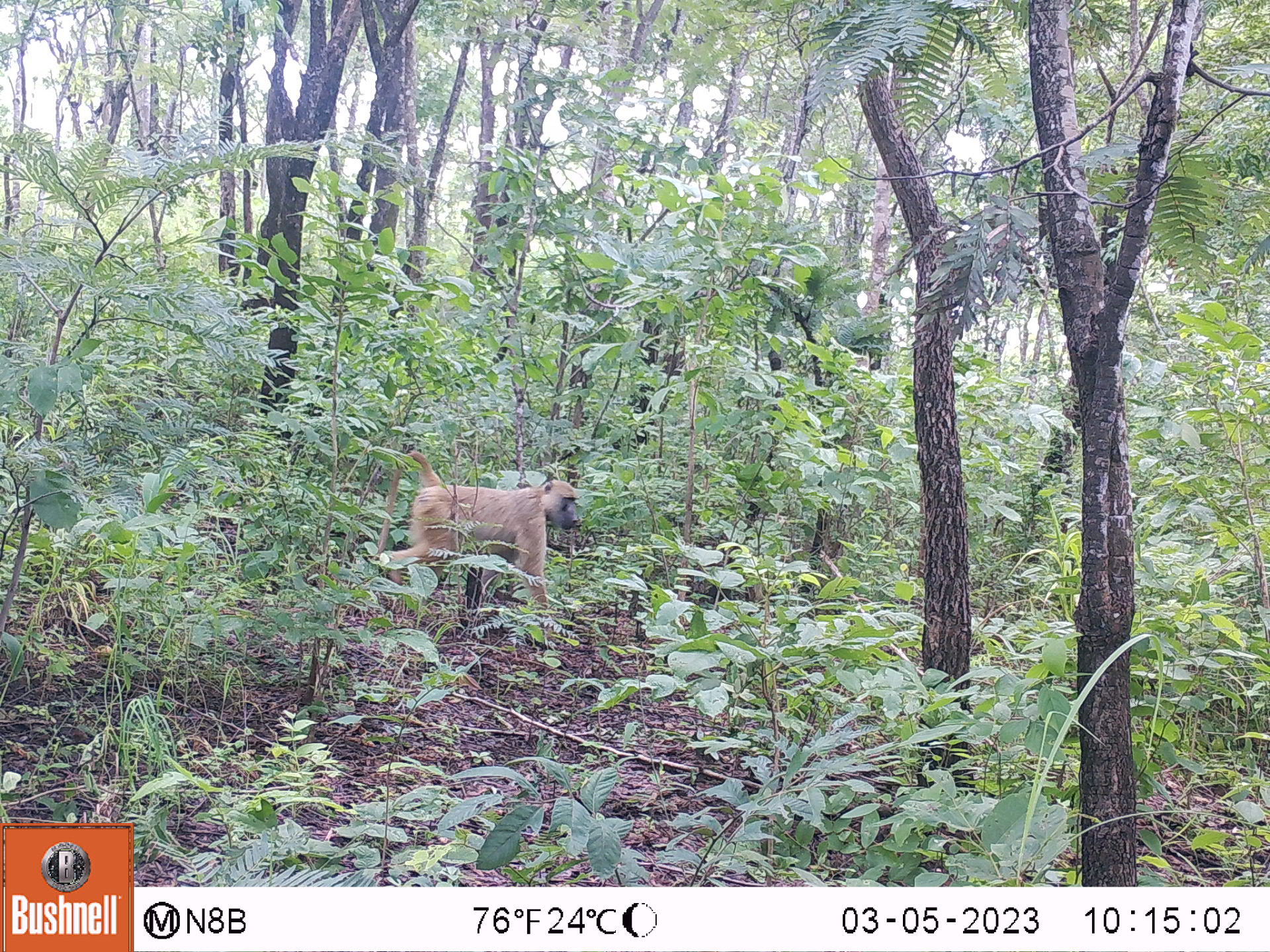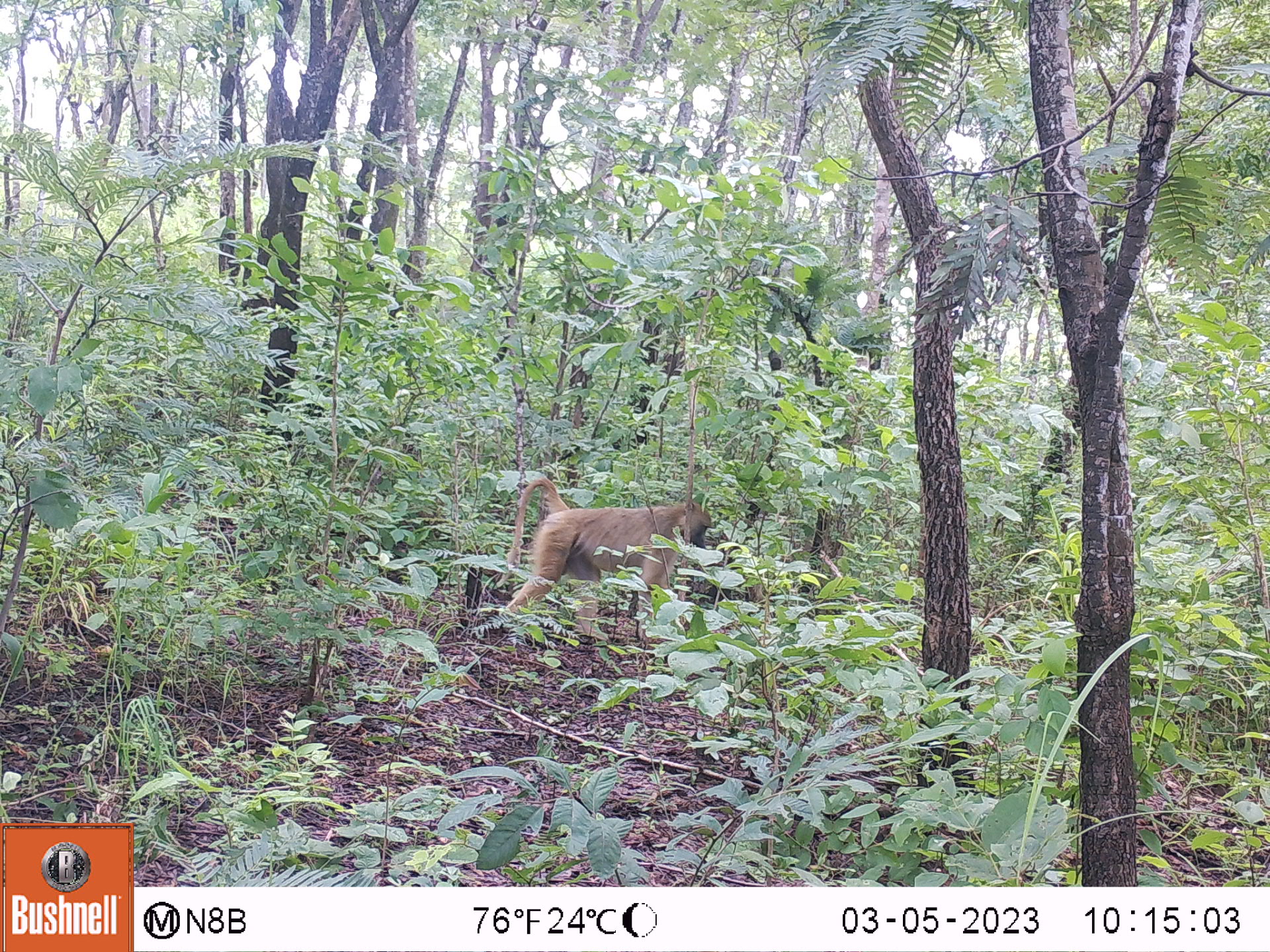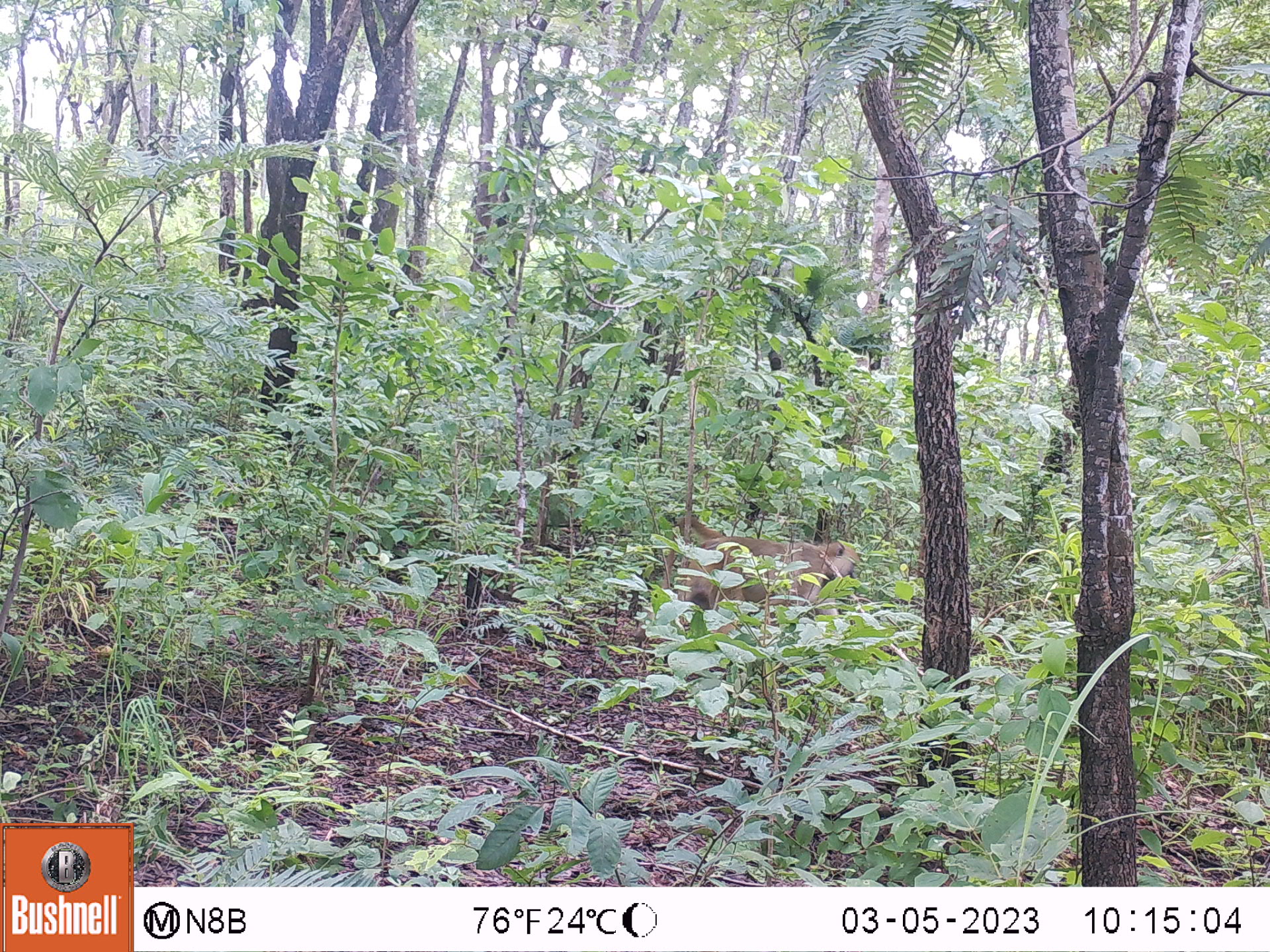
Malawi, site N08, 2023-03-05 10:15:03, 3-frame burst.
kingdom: Animalia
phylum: Chordata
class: Mammalia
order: Primates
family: Cercopithecidae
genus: Papio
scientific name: Papio cynocephalus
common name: yellow baboon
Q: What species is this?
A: Yellow baboon (Papio cynocephalus).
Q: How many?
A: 1.